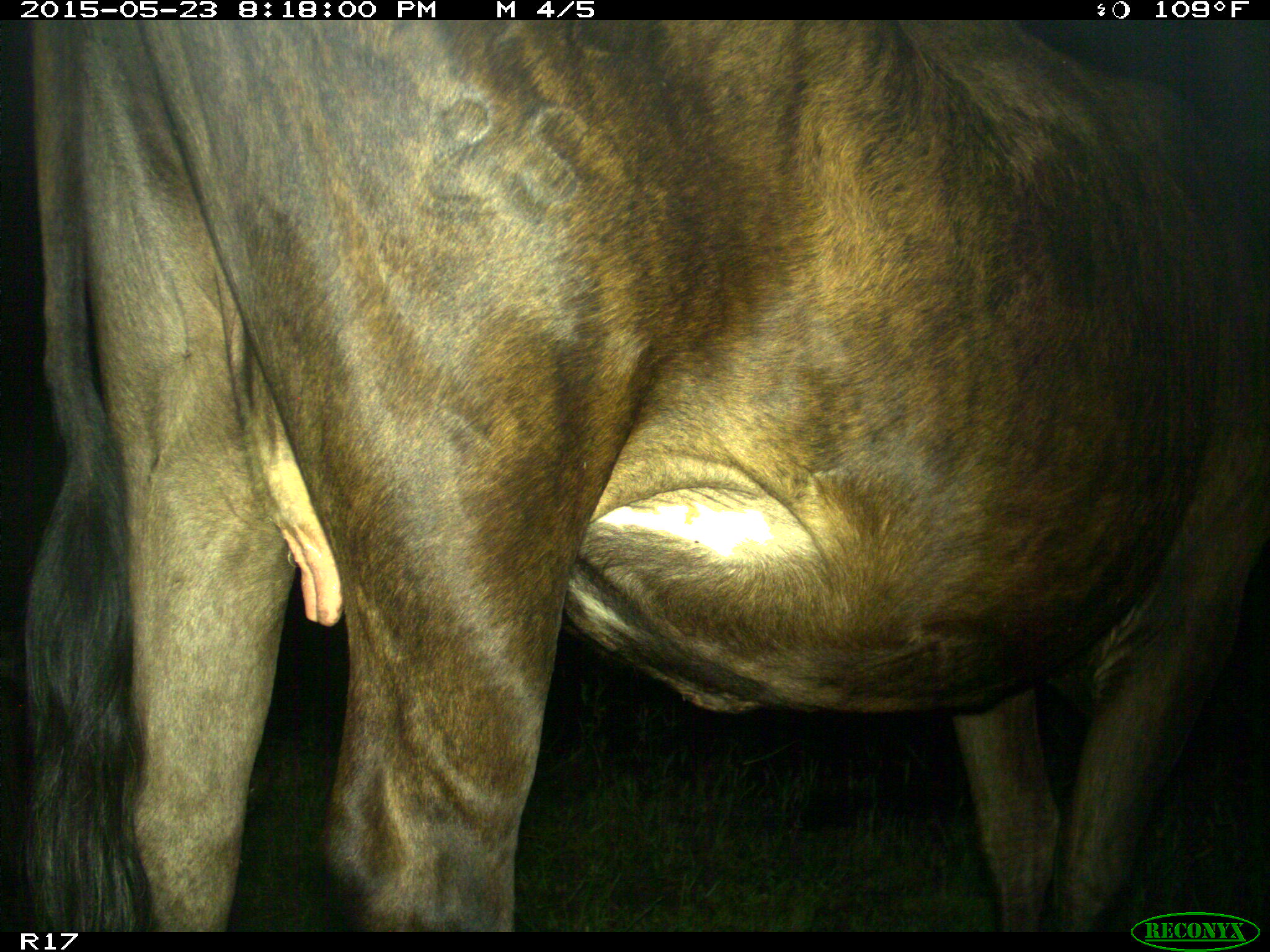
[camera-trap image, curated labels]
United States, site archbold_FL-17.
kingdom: Animalia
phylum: Chordata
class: Mammalia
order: Artiodactyla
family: Bovidae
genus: Bos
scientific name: Bos taurus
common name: domestic cow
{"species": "Bos taurus (domestic cow)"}